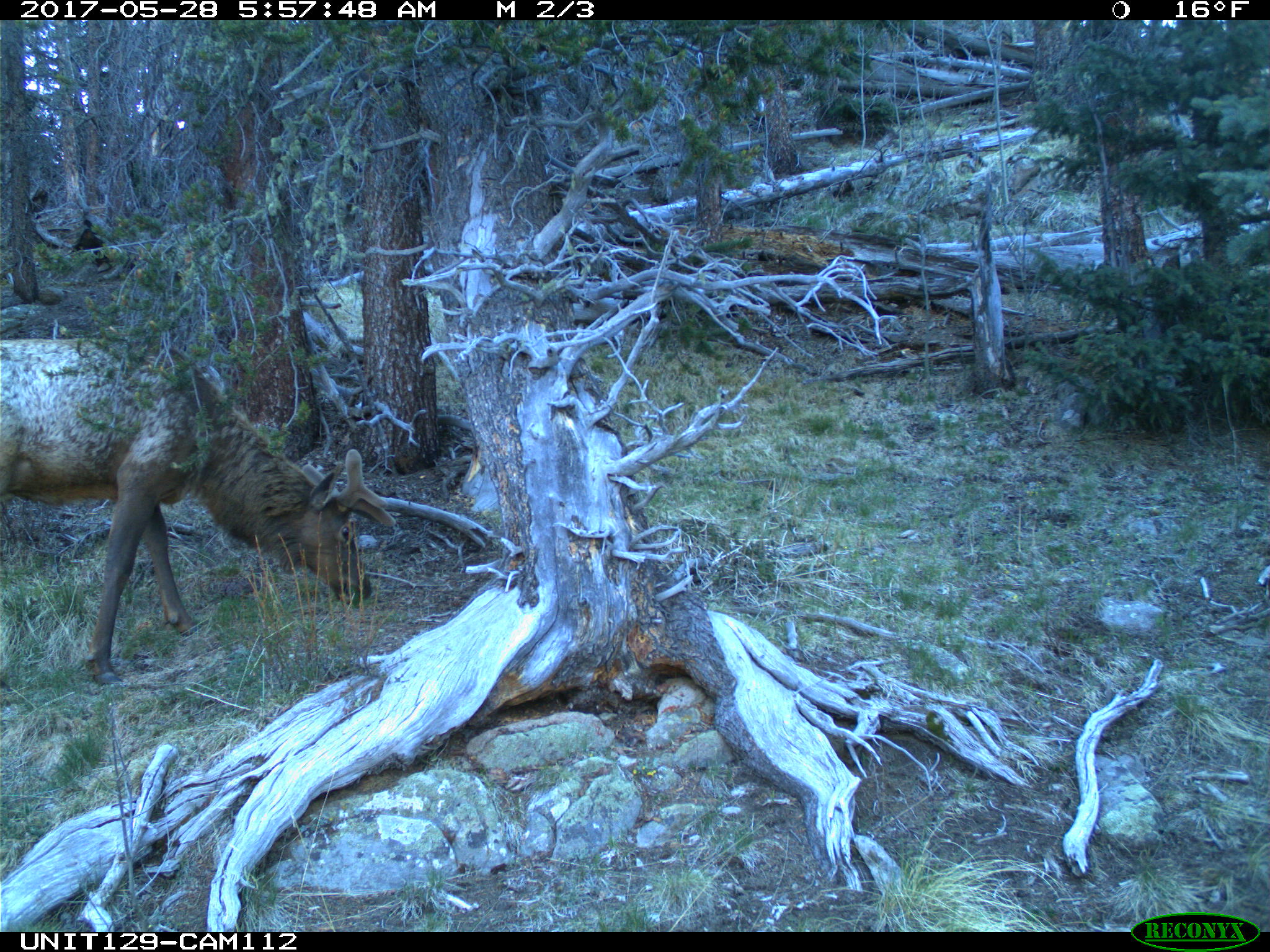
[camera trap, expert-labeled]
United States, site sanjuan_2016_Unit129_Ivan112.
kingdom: Animalia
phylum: Chordata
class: Mammalia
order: Artiodactyla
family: Cervidae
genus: Cervus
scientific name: Cervus elaphus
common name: red deer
Cervus elaphus (red deer).